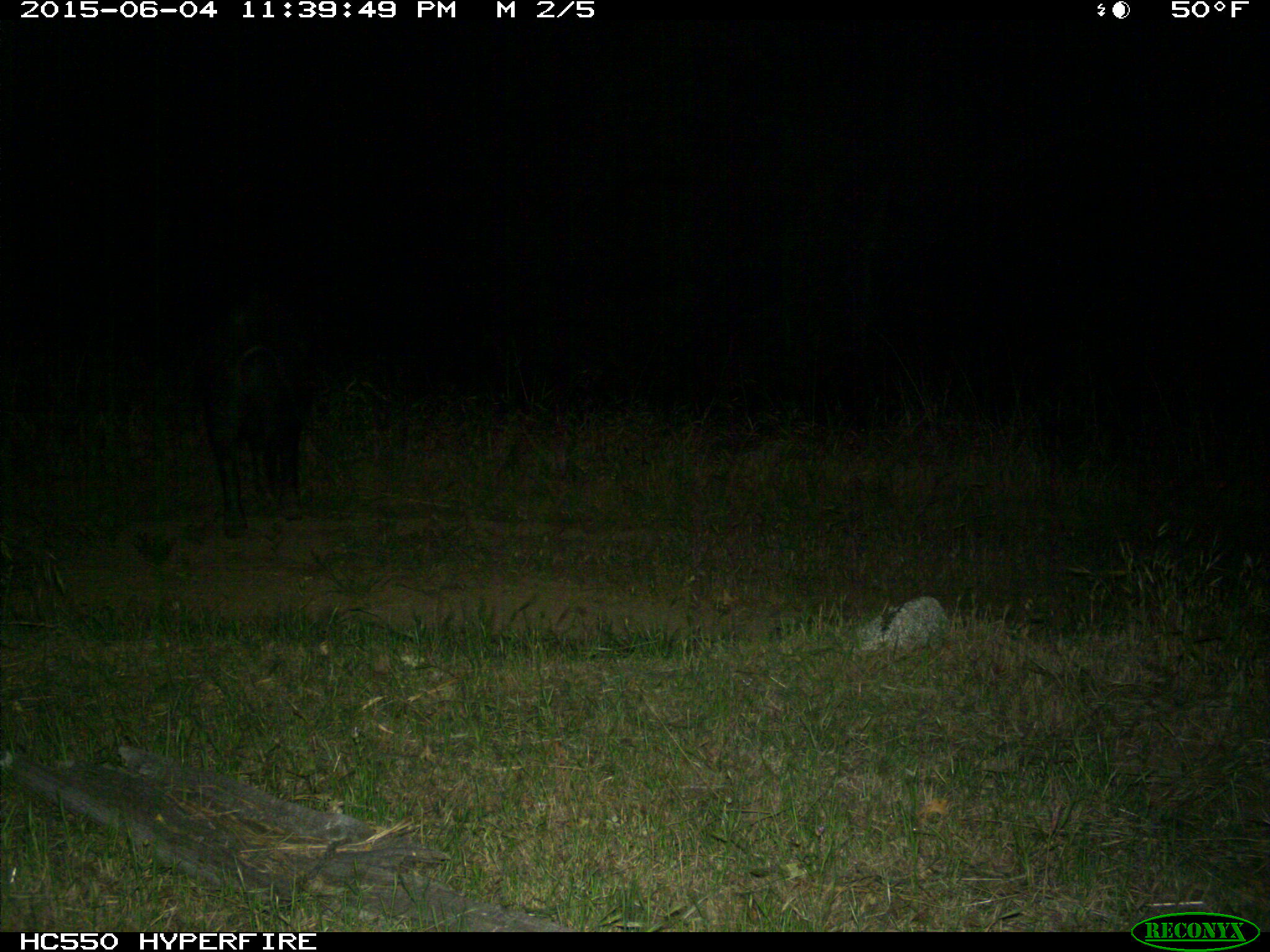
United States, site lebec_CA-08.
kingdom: Animalia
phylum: Chordata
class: Mammalia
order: Artiodactyla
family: Suidae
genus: Sus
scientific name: Sus scrofa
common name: wild boar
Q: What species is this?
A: Sus scrofa (wild boar).